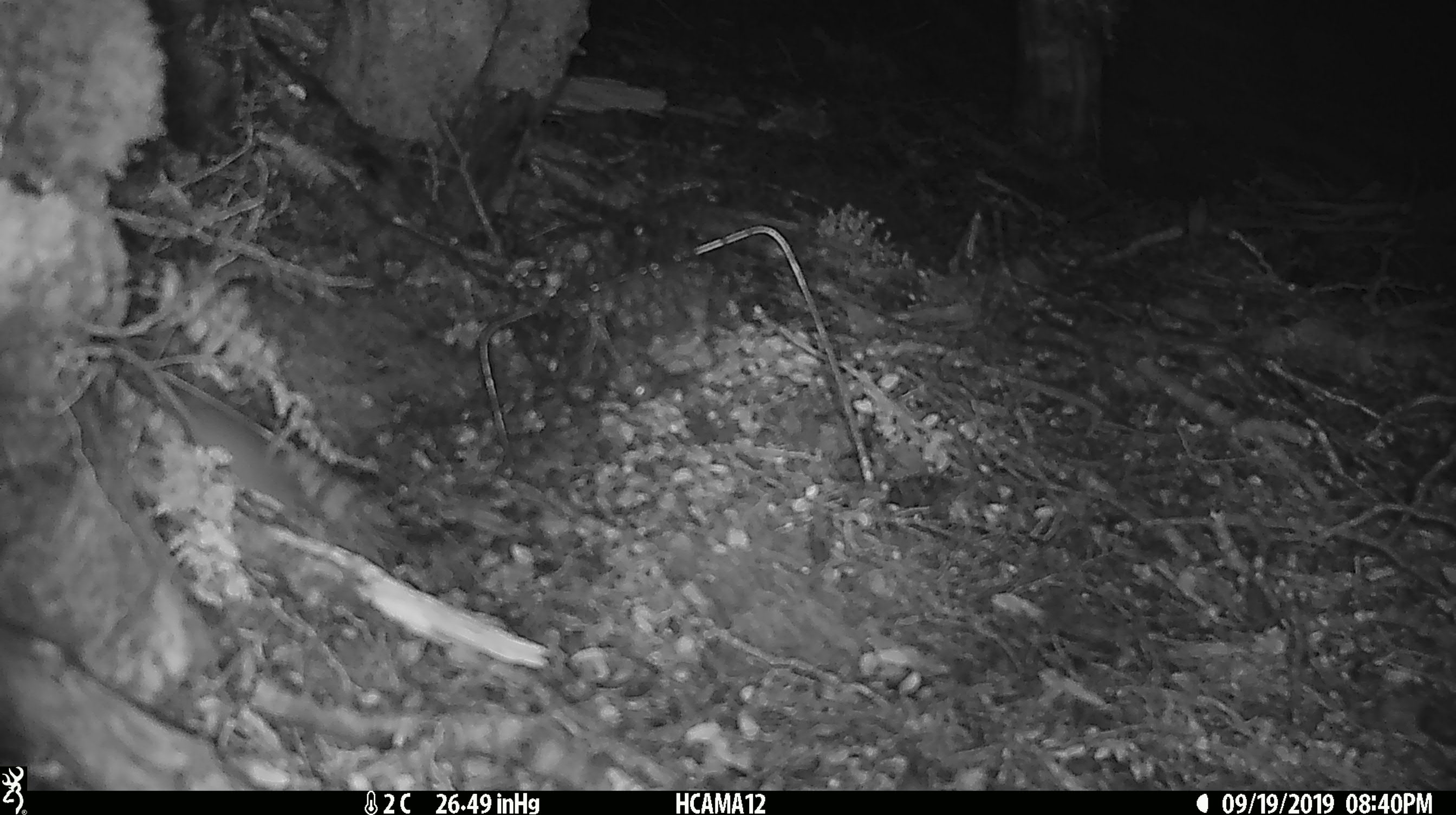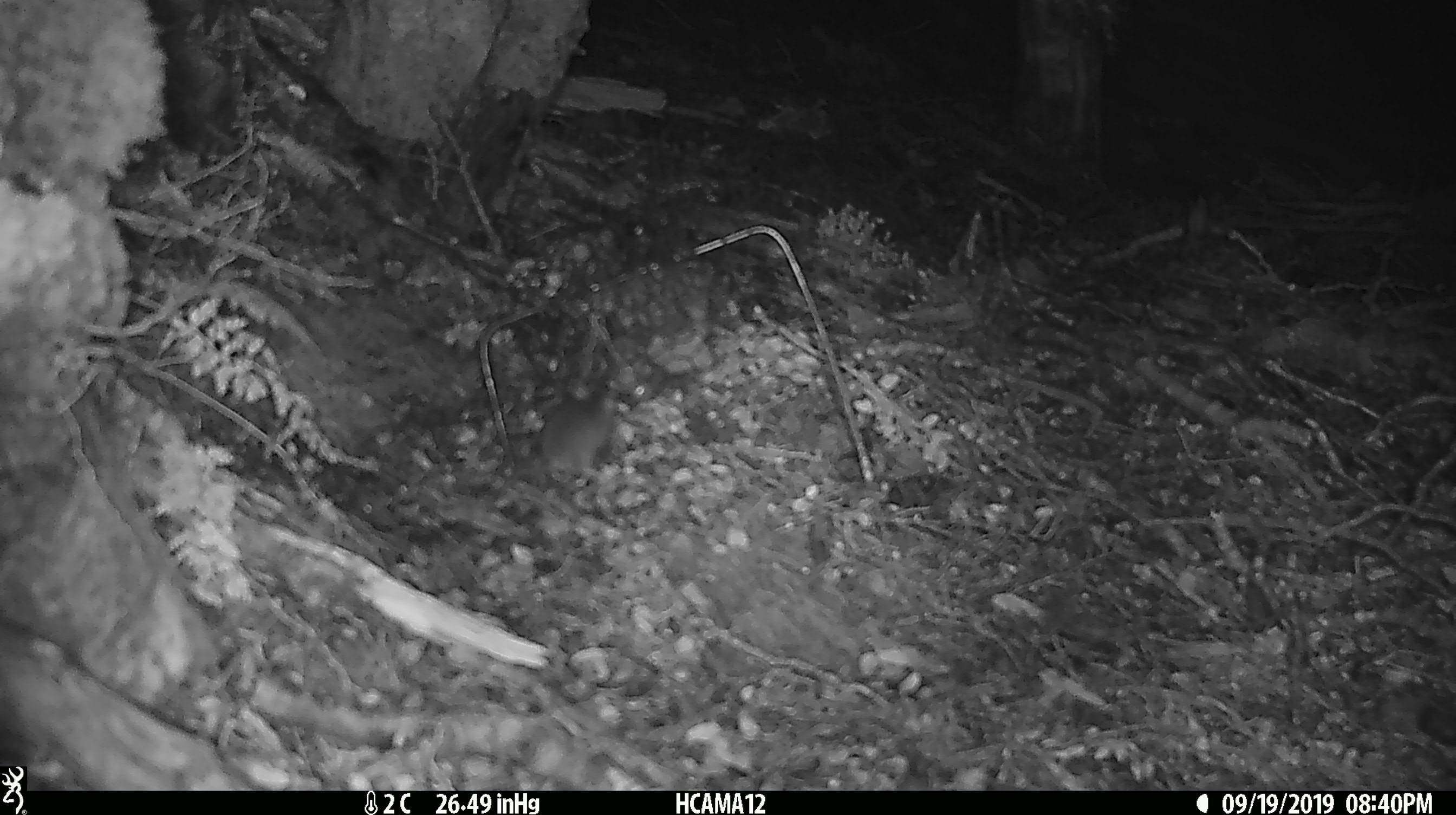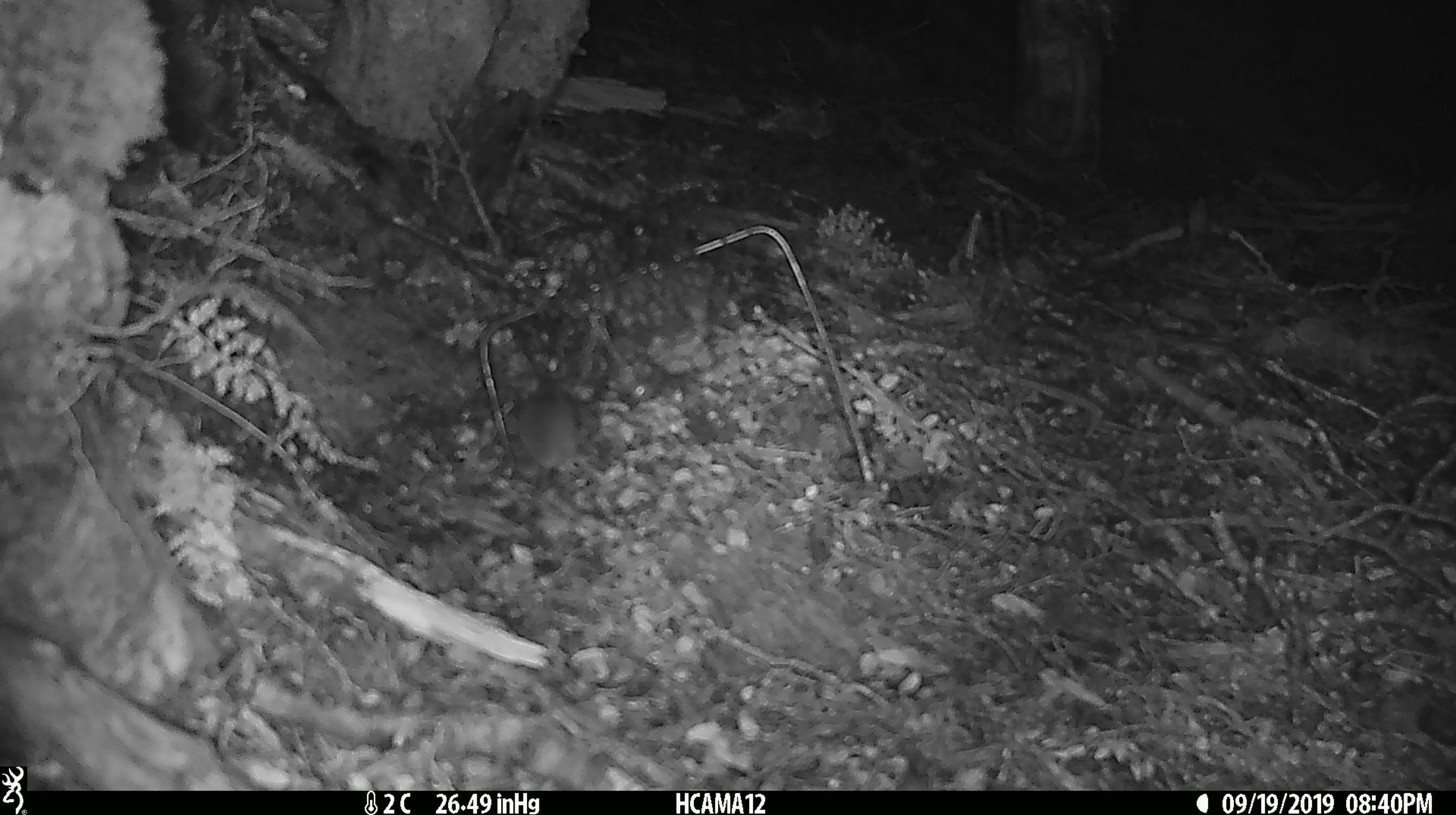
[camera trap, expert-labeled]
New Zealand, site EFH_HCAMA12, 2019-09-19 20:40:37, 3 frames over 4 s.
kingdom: Animalia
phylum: Chordata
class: Mammalia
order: Rodentia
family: Muridae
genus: Mus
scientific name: Mus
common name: mouse